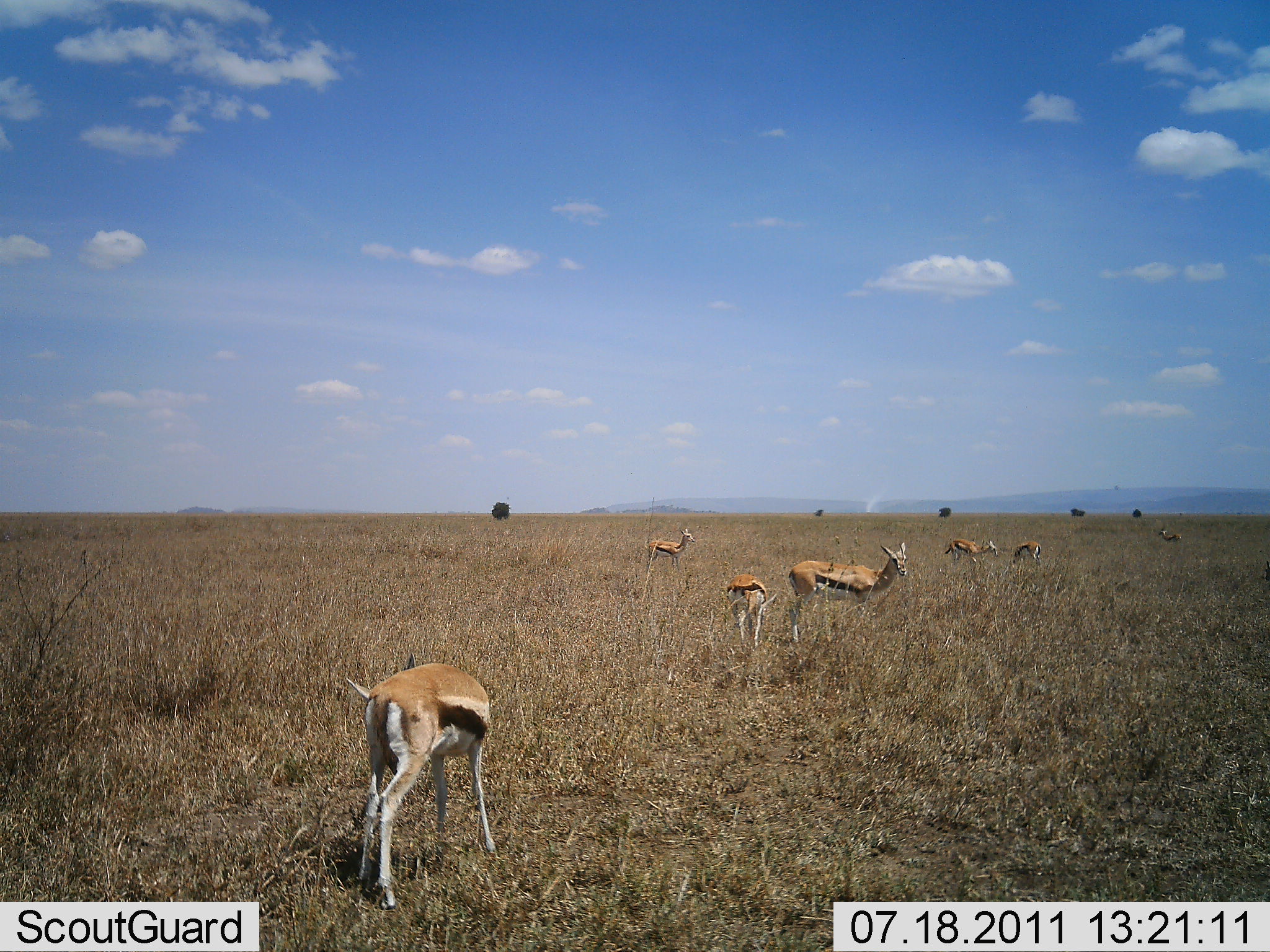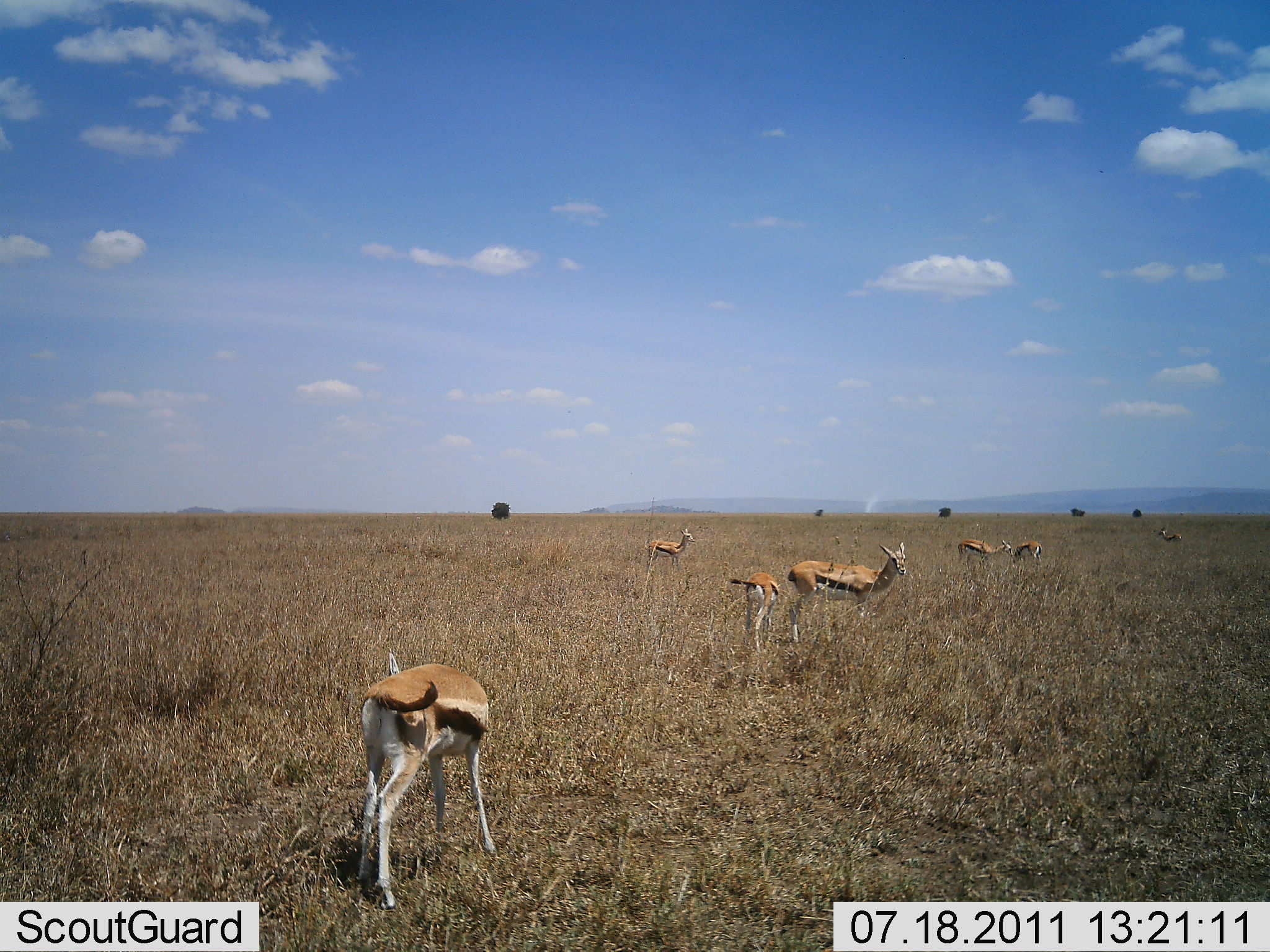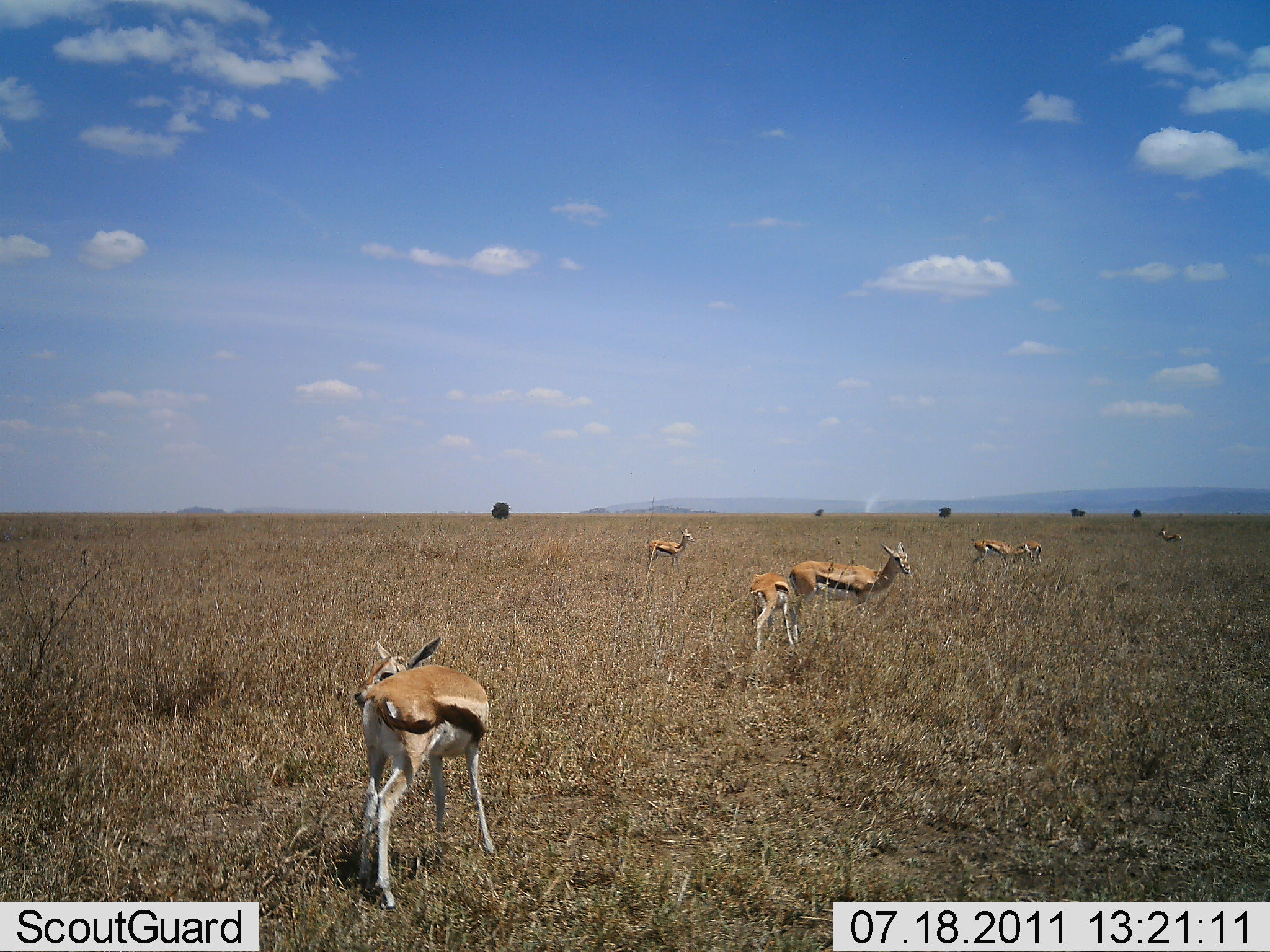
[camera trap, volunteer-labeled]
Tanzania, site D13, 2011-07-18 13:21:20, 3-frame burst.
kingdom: Animalia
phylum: Chordata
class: Mammalia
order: Artiodactyla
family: Bovidae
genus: Eudorcas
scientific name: Eudorcas thomsonii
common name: thomson's gazelle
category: gazellethomsons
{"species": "gazellethomsons (thomson's gazelle) (Eudorcas thomsonii)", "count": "7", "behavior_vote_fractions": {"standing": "100%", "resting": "18%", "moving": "18%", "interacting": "0%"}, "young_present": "55%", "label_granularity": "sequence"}